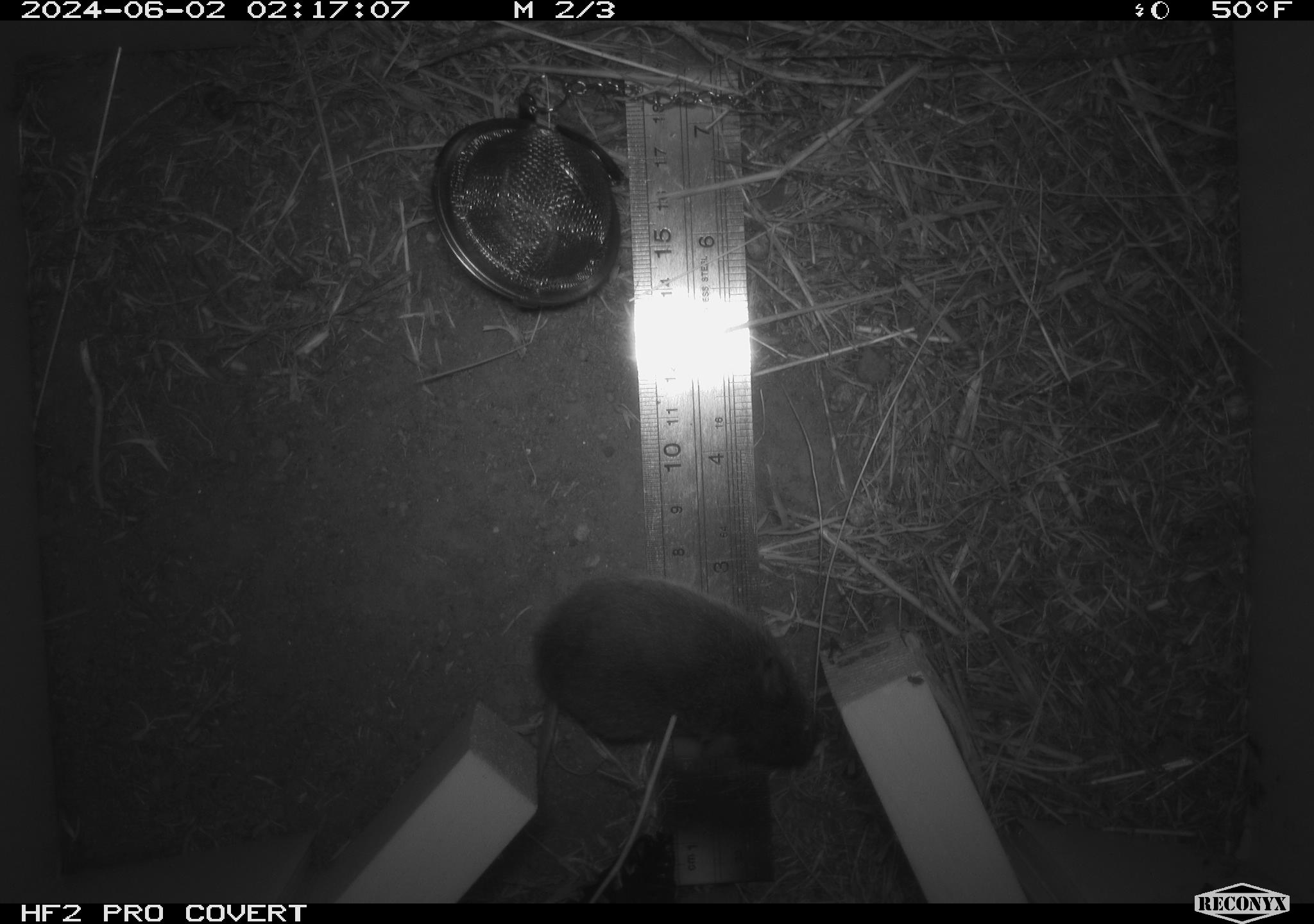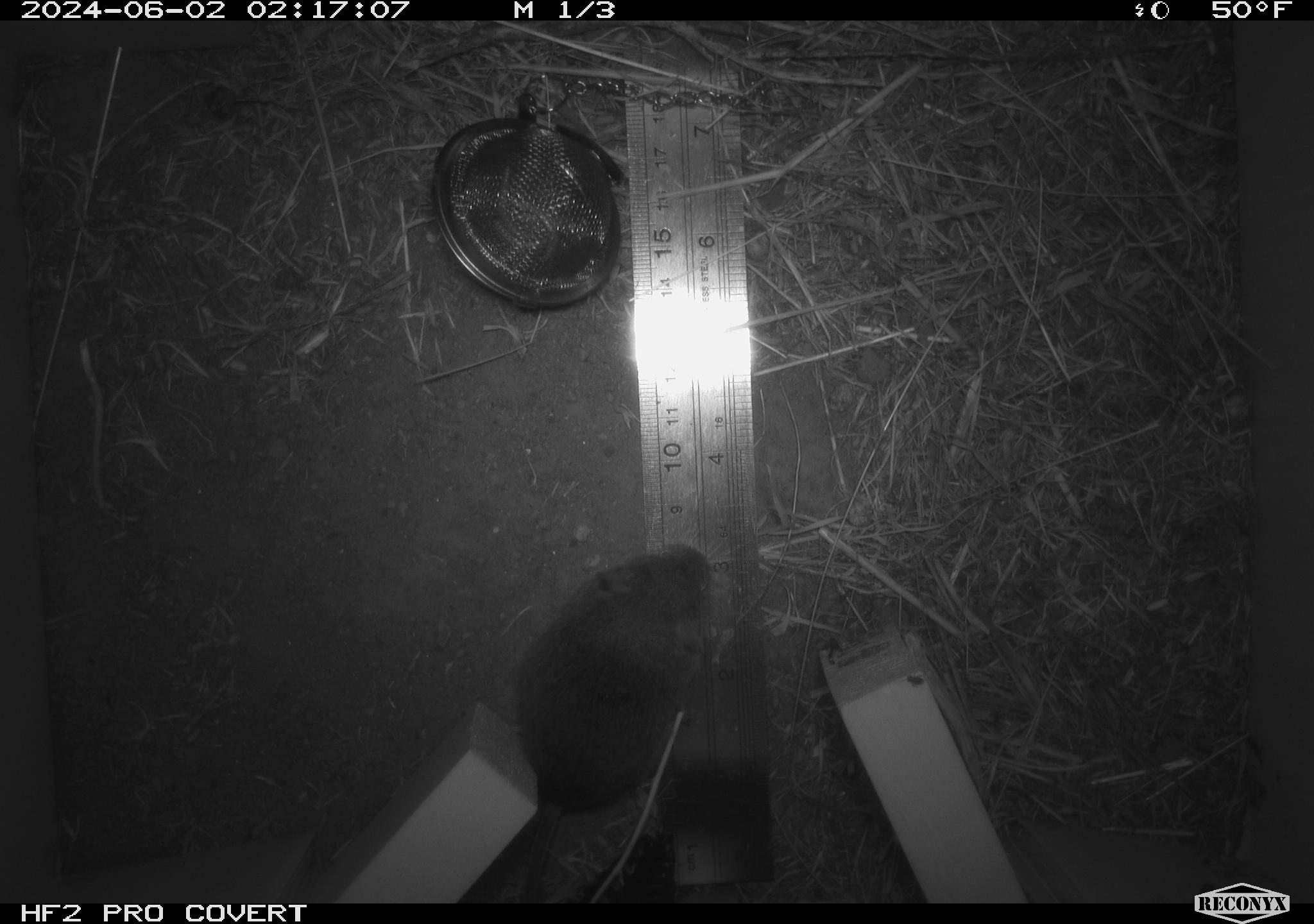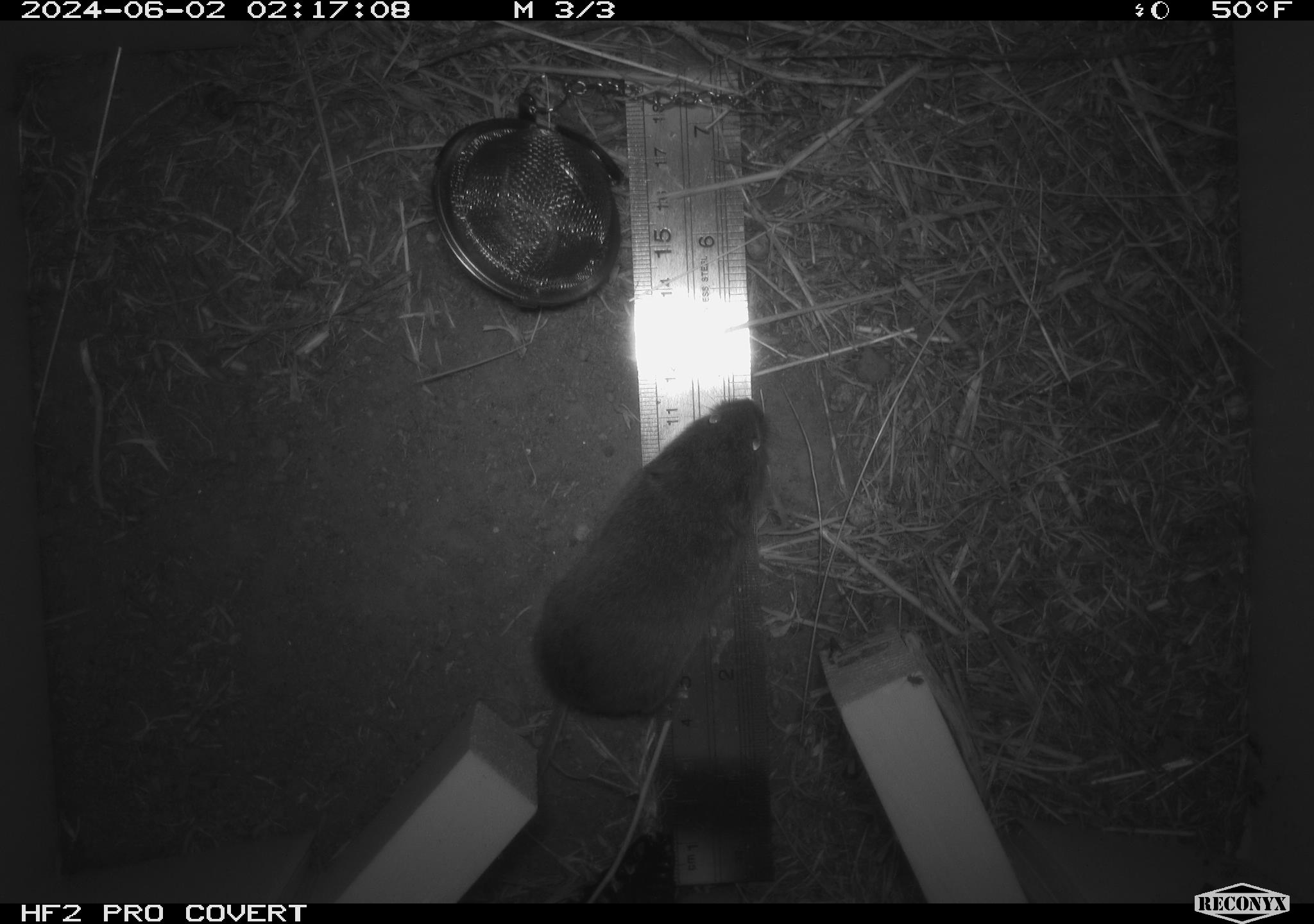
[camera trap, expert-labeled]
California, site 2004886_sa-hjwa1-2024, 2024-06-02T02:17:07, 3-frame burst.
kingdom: Animalia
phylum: Chordata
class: Mammalia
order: Rodentia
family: Cricetidae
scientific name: Cricetidae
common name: hamsters, voles, lemmings, and allies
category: cricetidae family